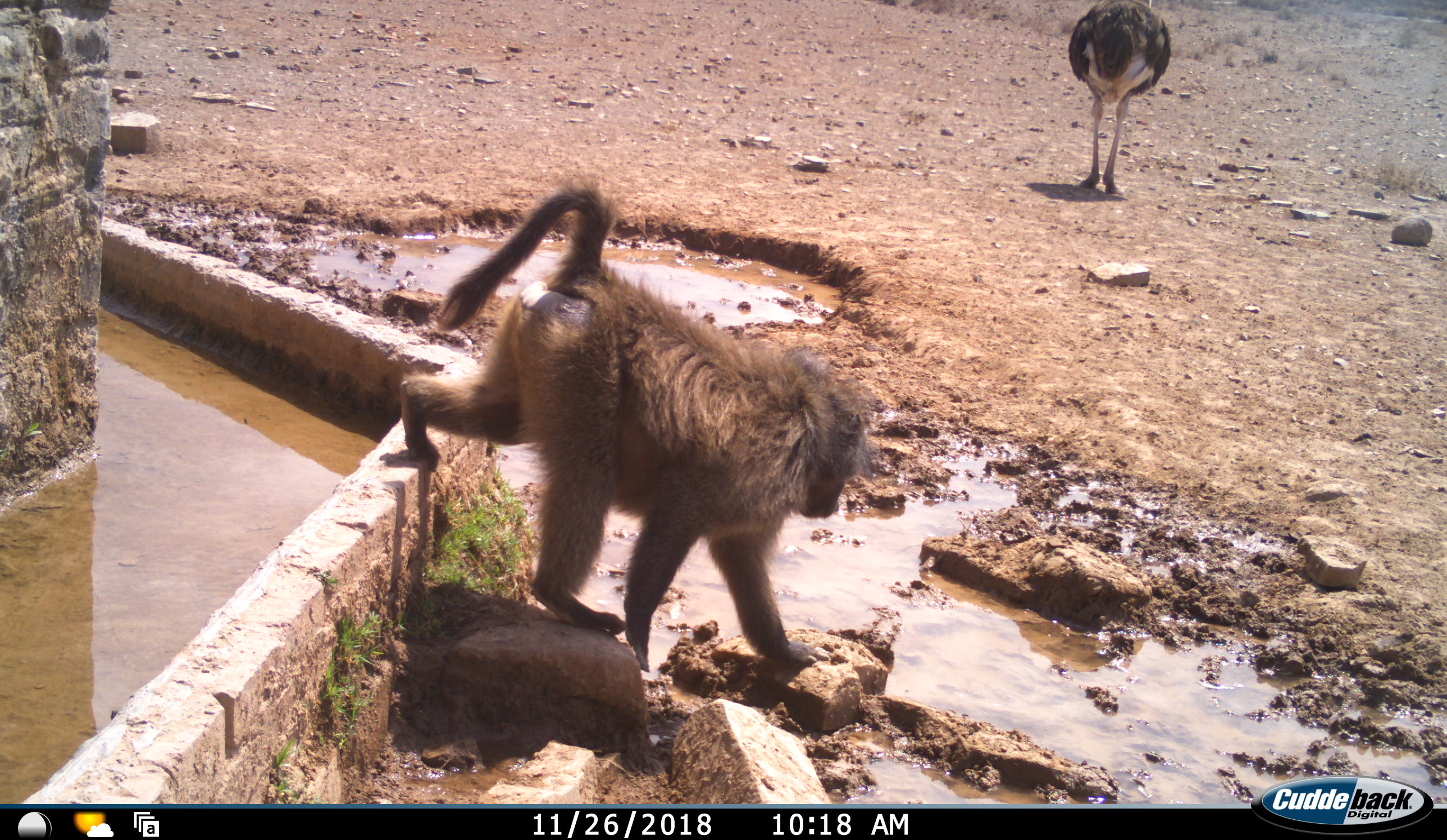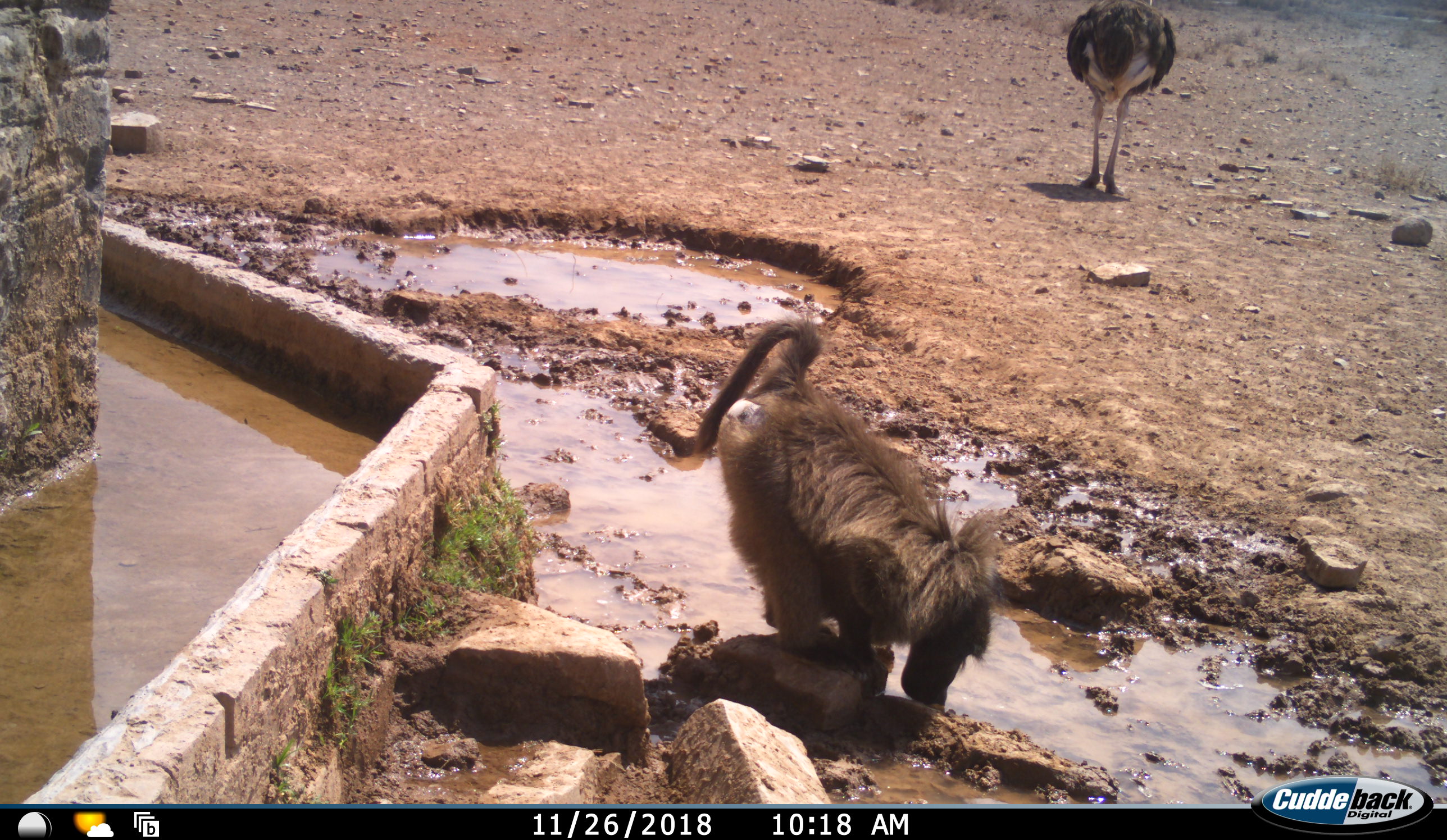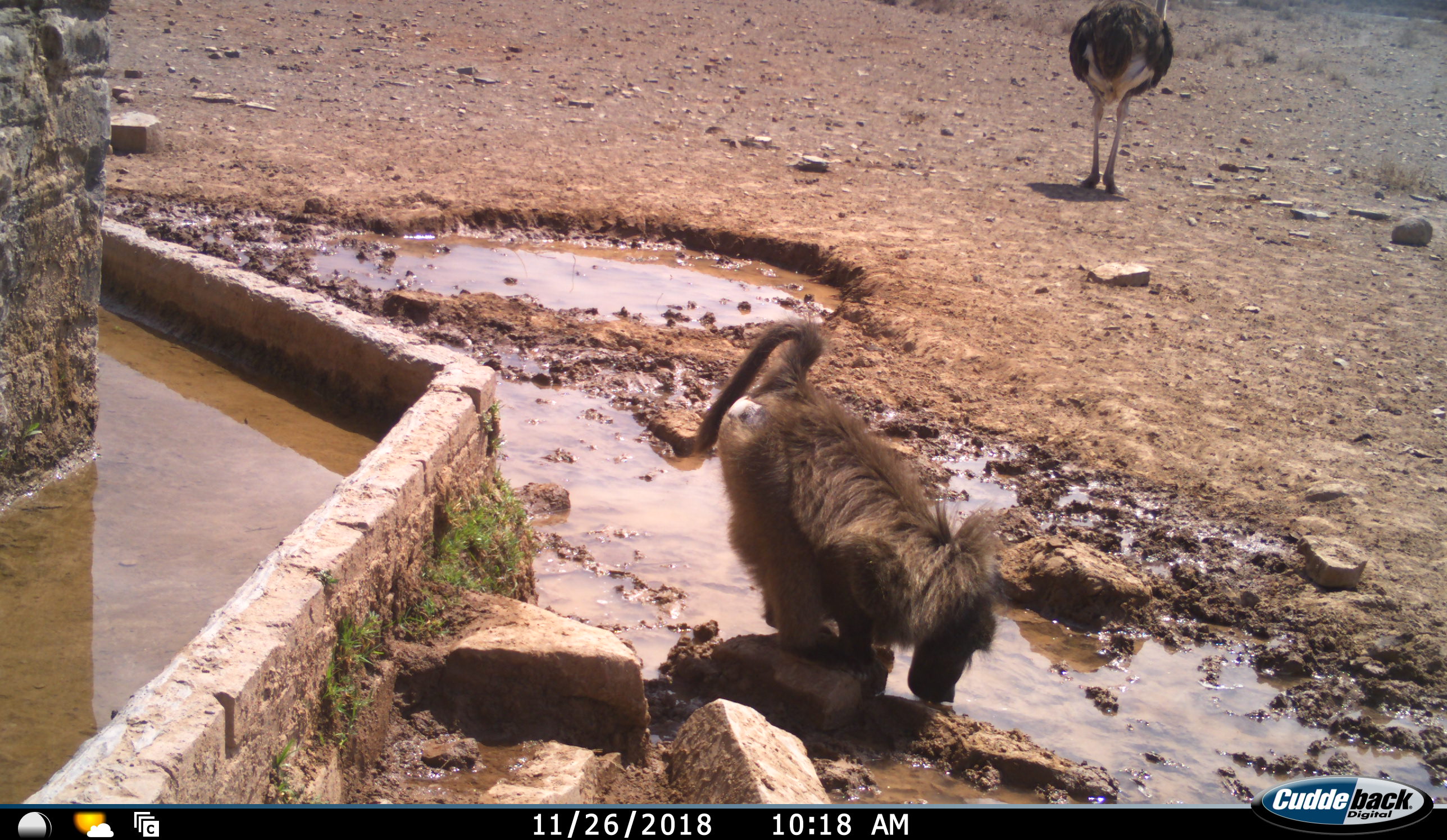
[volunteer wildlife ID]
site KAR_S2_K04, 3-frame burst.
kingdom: Animalia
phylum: Chordata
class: Mammalia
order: Primates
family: Cercopithecidae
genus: Papio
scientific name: Papio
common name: baboon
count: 1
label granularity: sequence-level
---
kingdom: Animalia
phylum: Chordata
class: Aves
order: Struthioniformes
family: Struthionidae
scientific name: Struthionidae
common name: ostrich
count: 1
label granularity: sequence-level